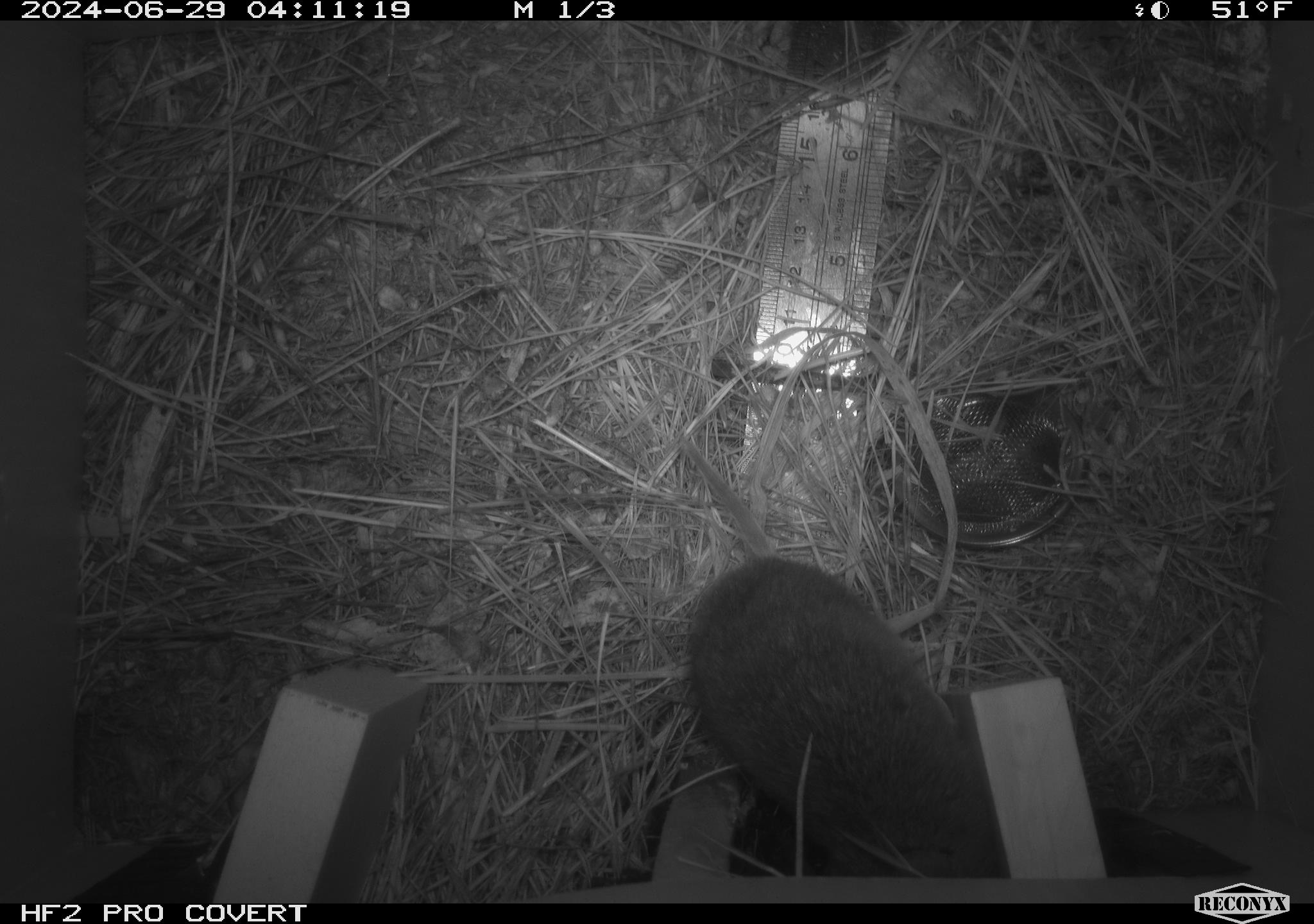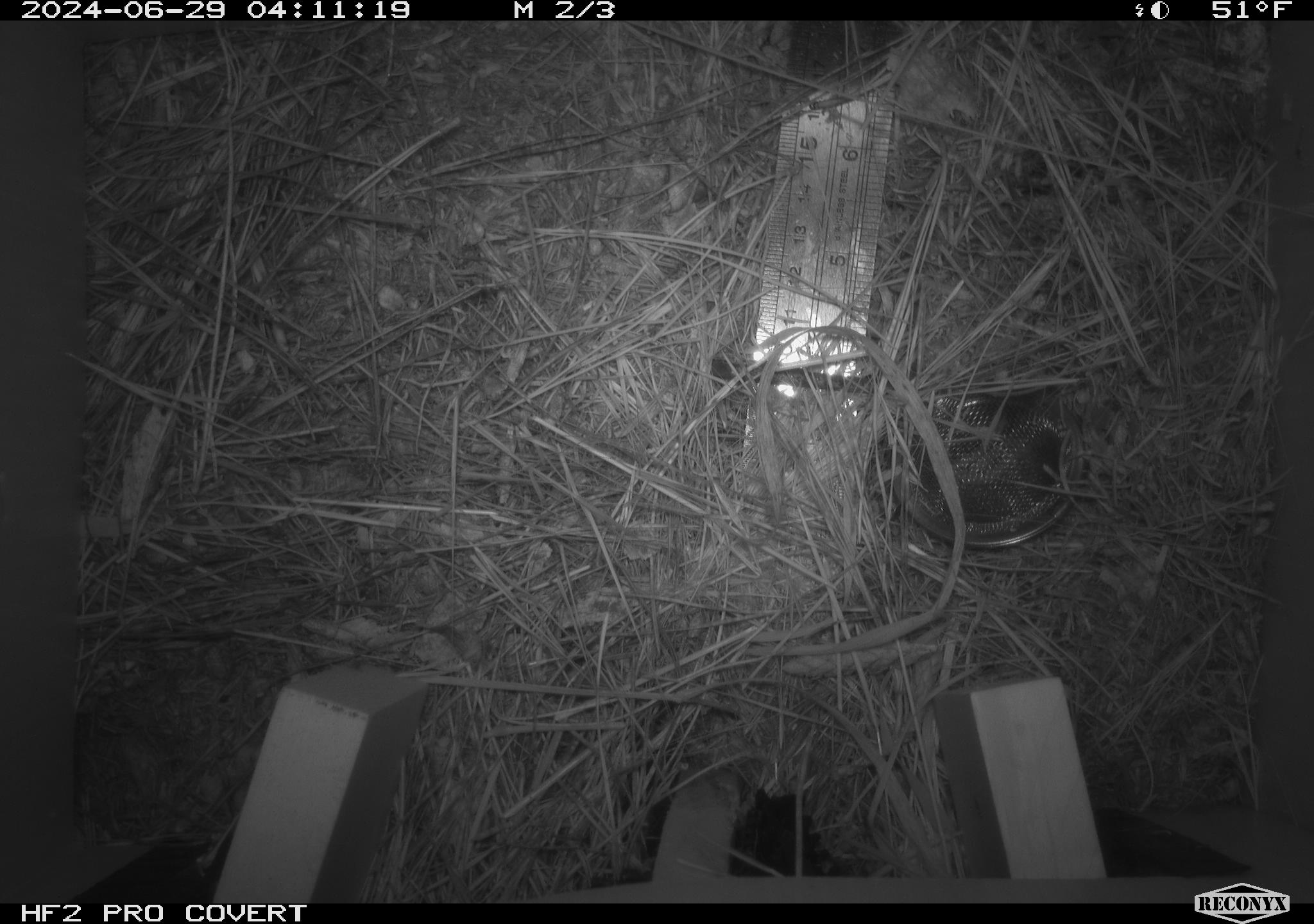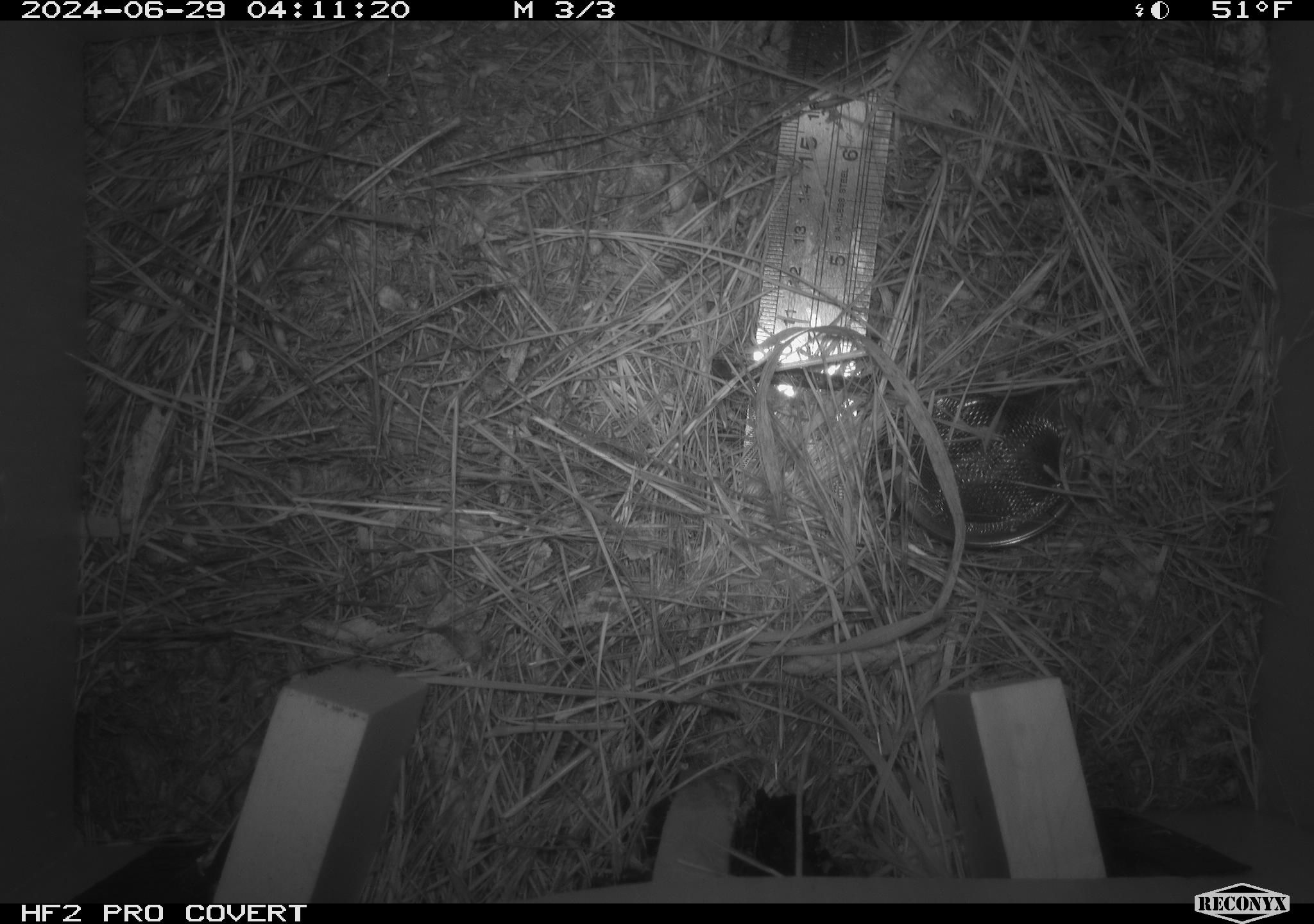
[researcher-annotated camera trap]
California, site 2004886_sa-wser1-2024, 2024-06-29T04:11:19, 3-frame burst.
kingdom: Animalia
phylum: Chordata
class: Mammalia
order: Rodentia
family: Cricetidae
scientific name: Arvicolinae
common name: voles, lemmings, and muskrats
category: arvicolinae subfamily